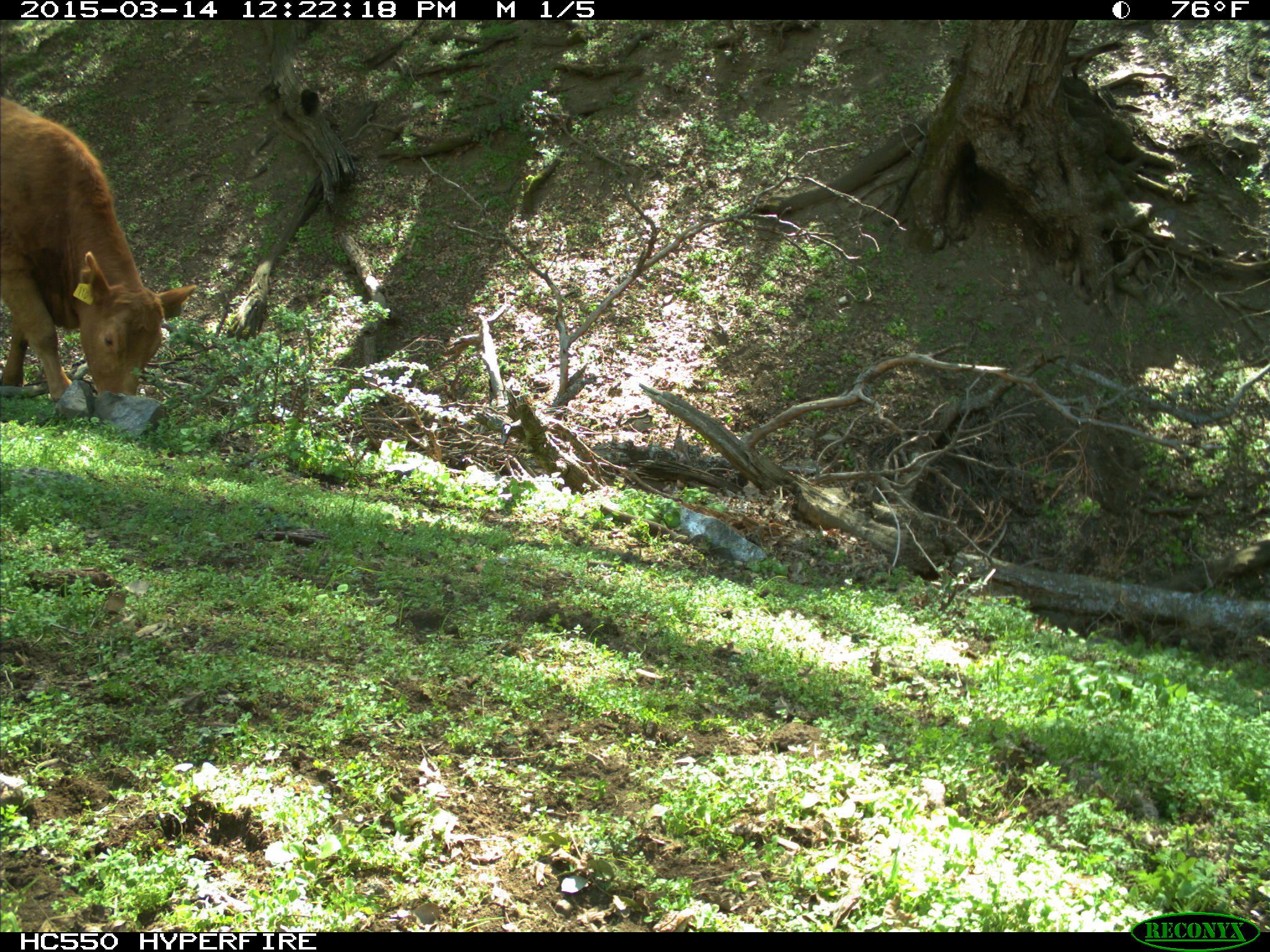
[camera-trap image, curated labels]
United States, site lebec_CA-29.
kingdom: Animalia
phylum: Chordata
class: Mammalia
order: Artiodactyla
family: Bovidae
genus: Bos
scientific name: Bos taurus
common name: domestic cow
Bos taurus (domestic cow).